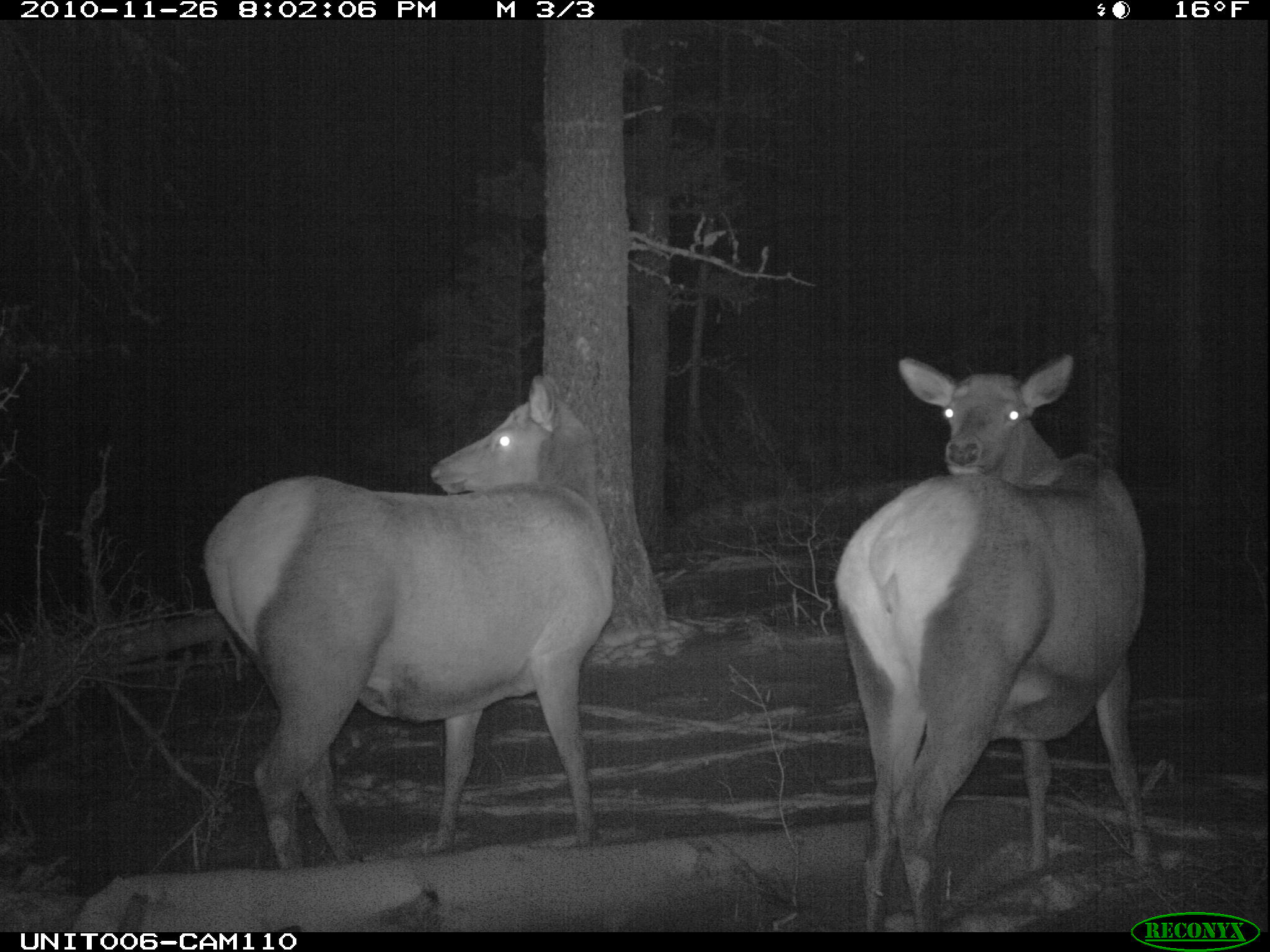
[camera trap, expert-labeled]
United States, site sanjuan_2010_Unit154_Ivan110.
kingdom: Animalia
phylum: Chordata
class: Mammalia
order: Artiodactyla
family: Cervidae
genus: Cervus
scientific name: Cervus elaphus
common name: red deer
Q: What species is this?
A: Cervus elaphus (red deer).